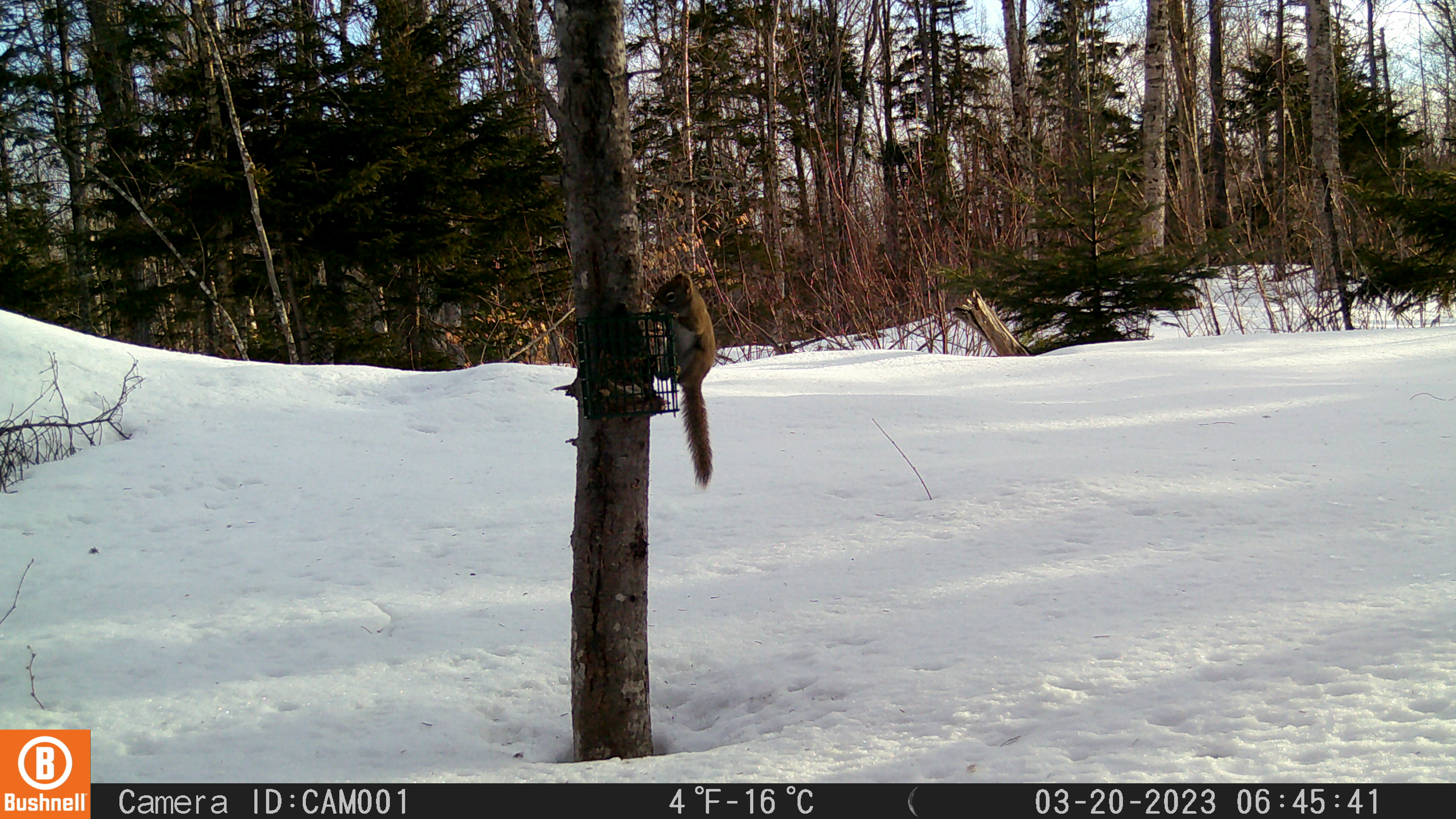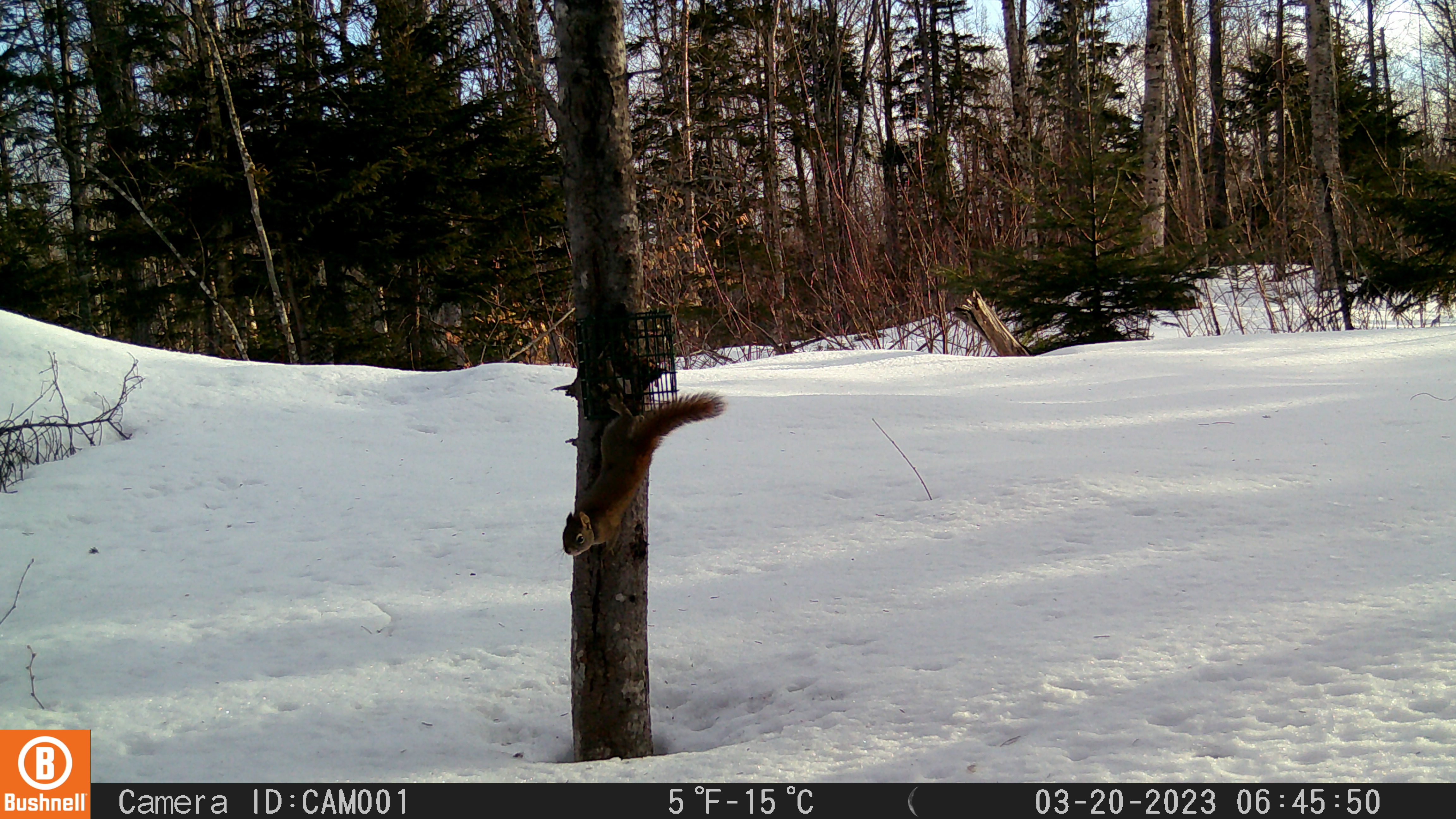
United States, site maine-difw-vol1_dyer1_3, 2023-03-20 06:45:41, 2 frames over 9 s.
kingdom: Animalia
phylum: Chordata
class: Mammalia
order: Rodentia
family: Sciuridae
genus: Tamiasciurus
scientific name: Tamiasciurus hudsonicus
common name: red squirrel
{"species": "red squirrel (Tamiasciurus hudsonicus)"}